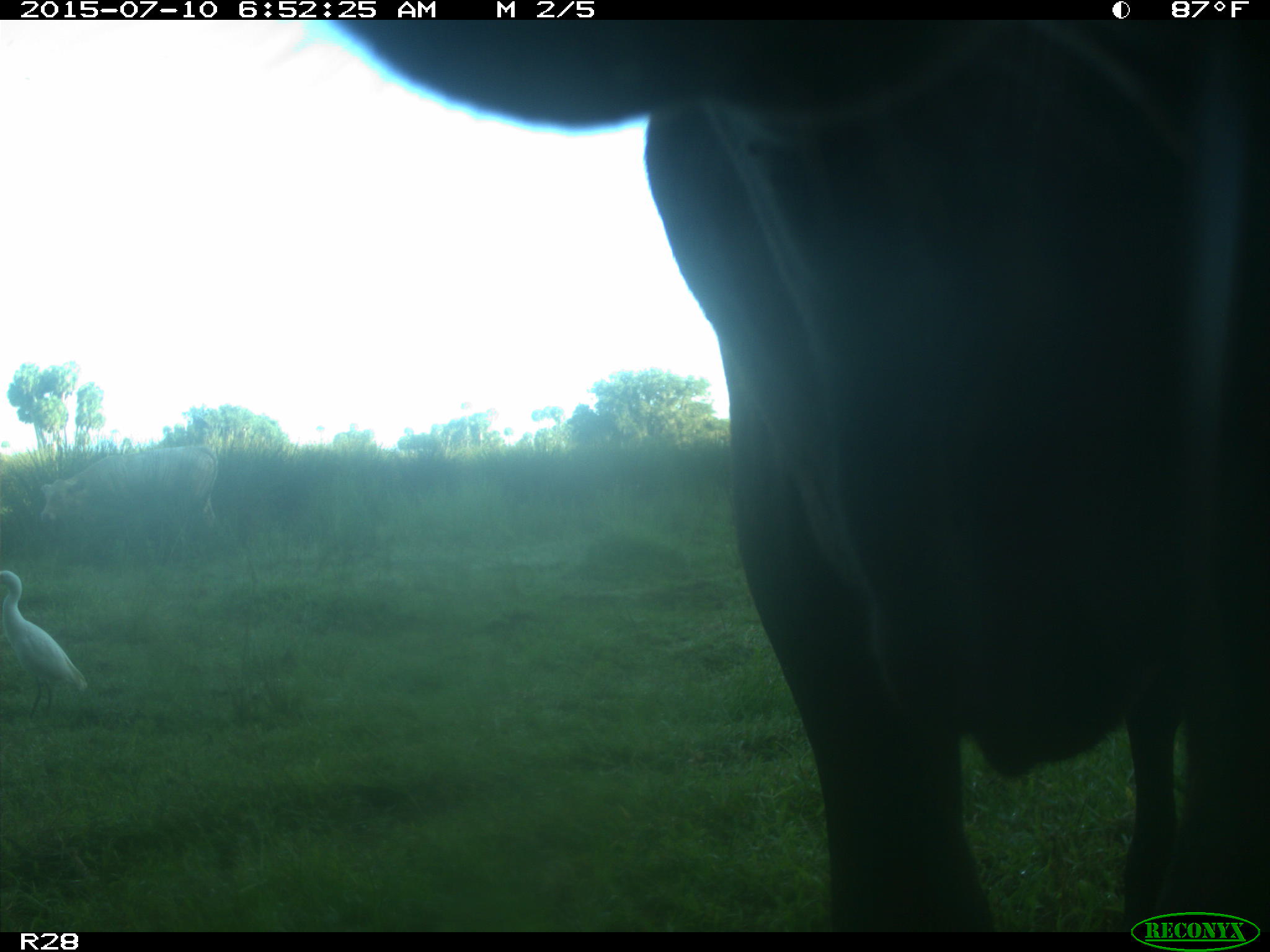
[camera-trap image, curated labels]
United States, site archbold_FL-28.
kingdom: Animalia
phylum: Chordata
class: Mammalia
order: Artiodactyla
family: Bovidae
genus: Bos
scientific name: Bos taurus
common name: domestic cow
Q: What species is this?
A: Bos taurus (domestic cow).